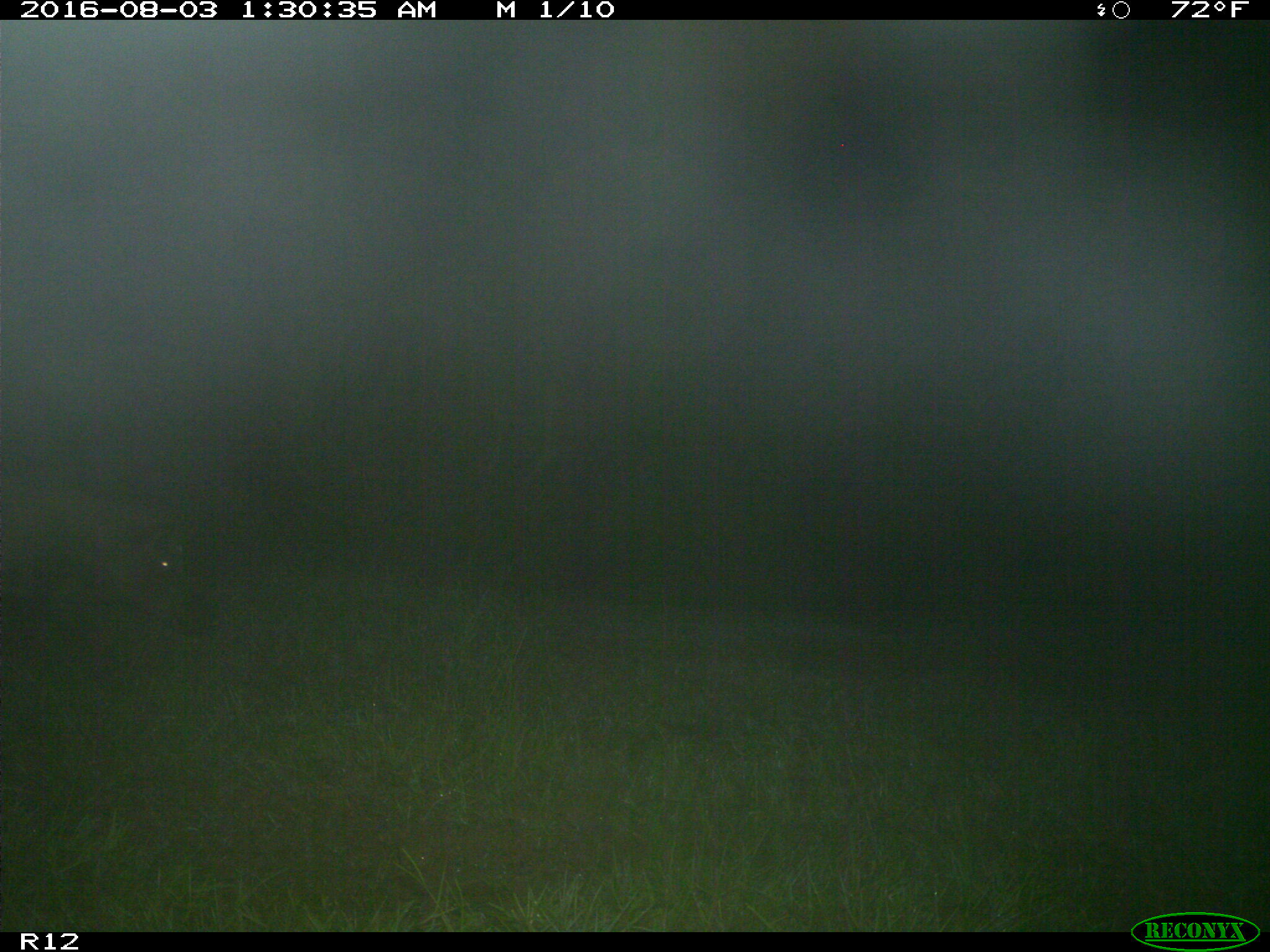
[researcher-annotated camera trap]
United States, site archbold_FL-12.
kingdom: Animalia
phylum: Chordata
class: Mammalia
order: Artiodactyla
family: Suidae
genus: Sus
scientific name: Sus scrofa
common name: wild boar